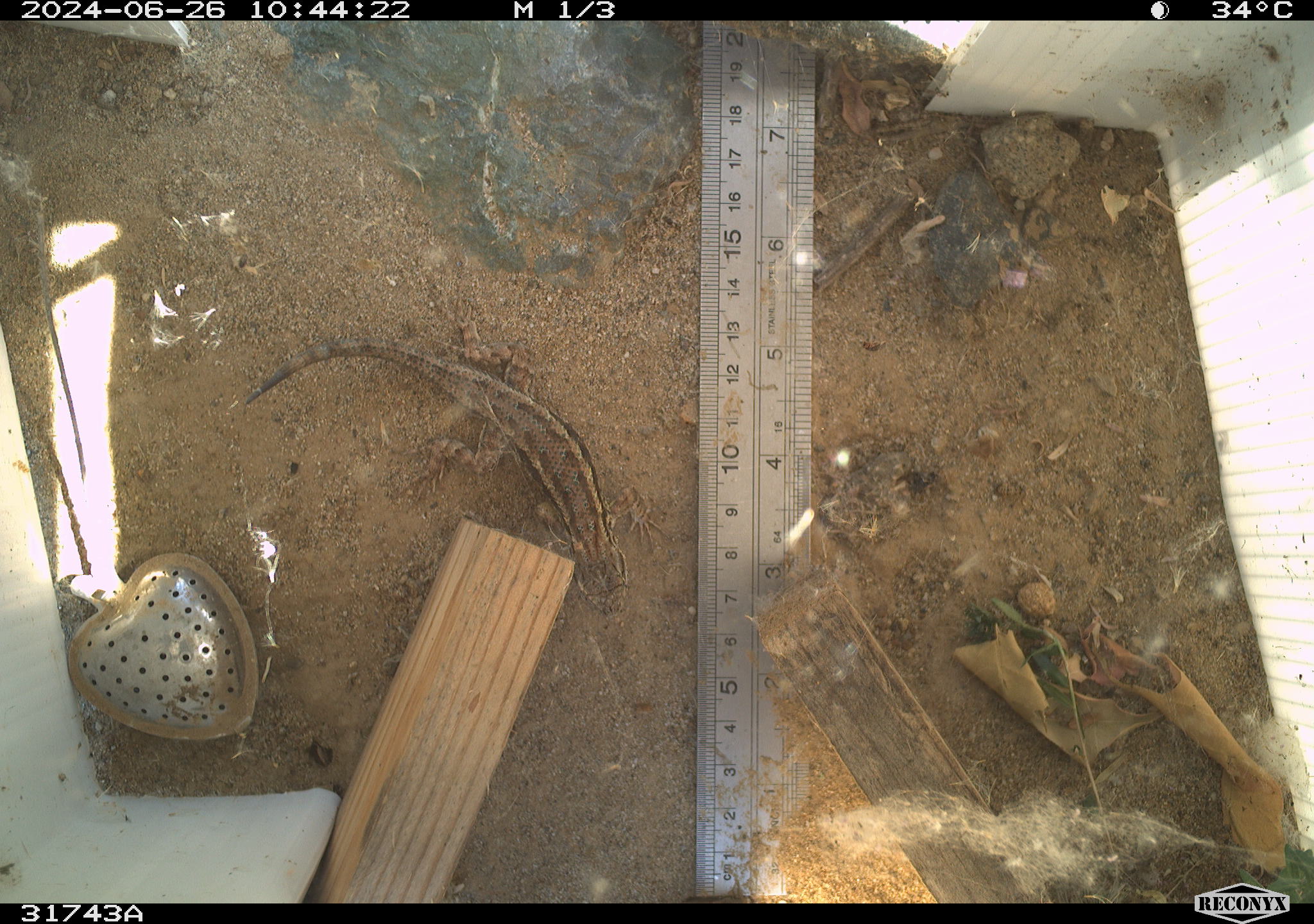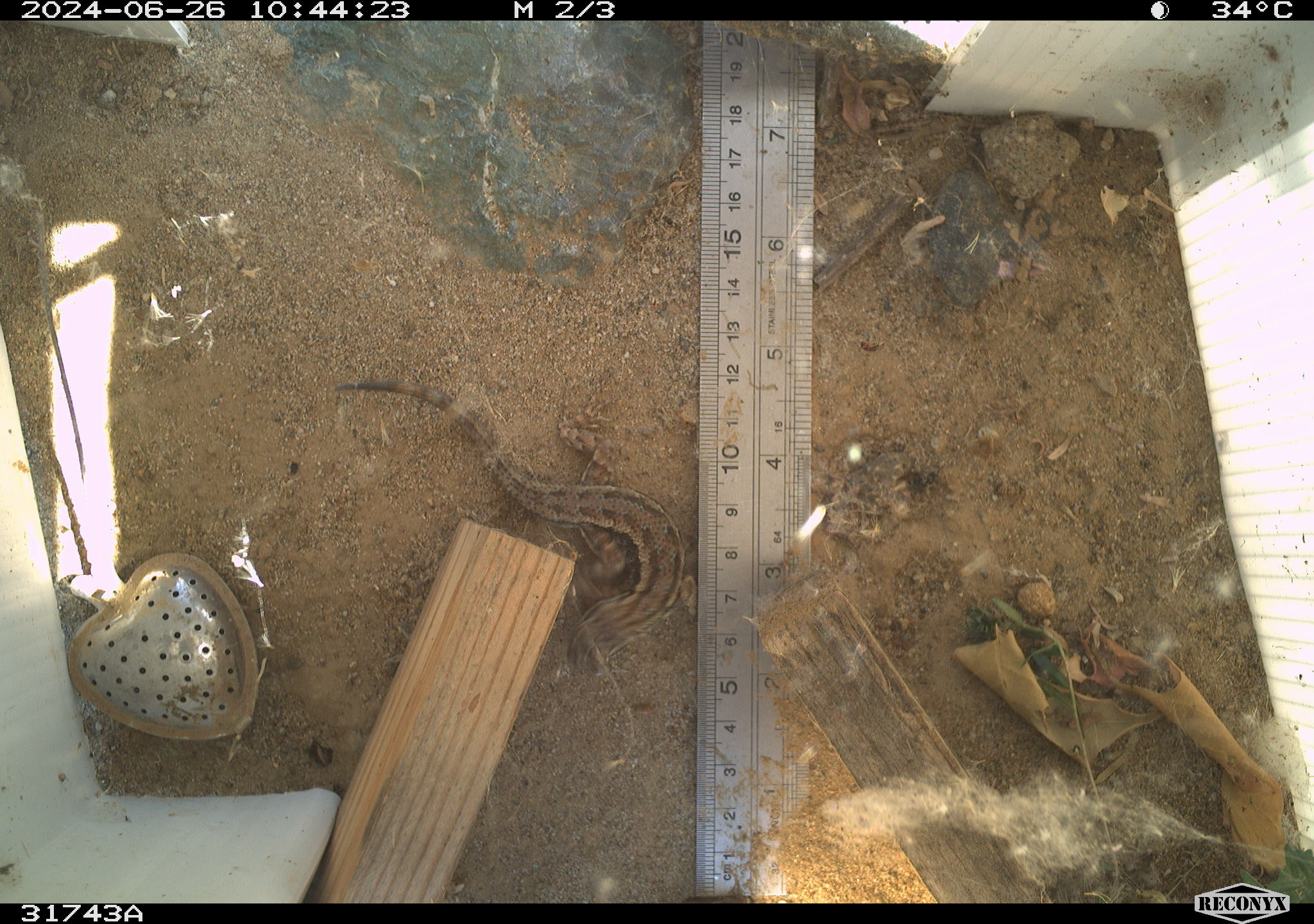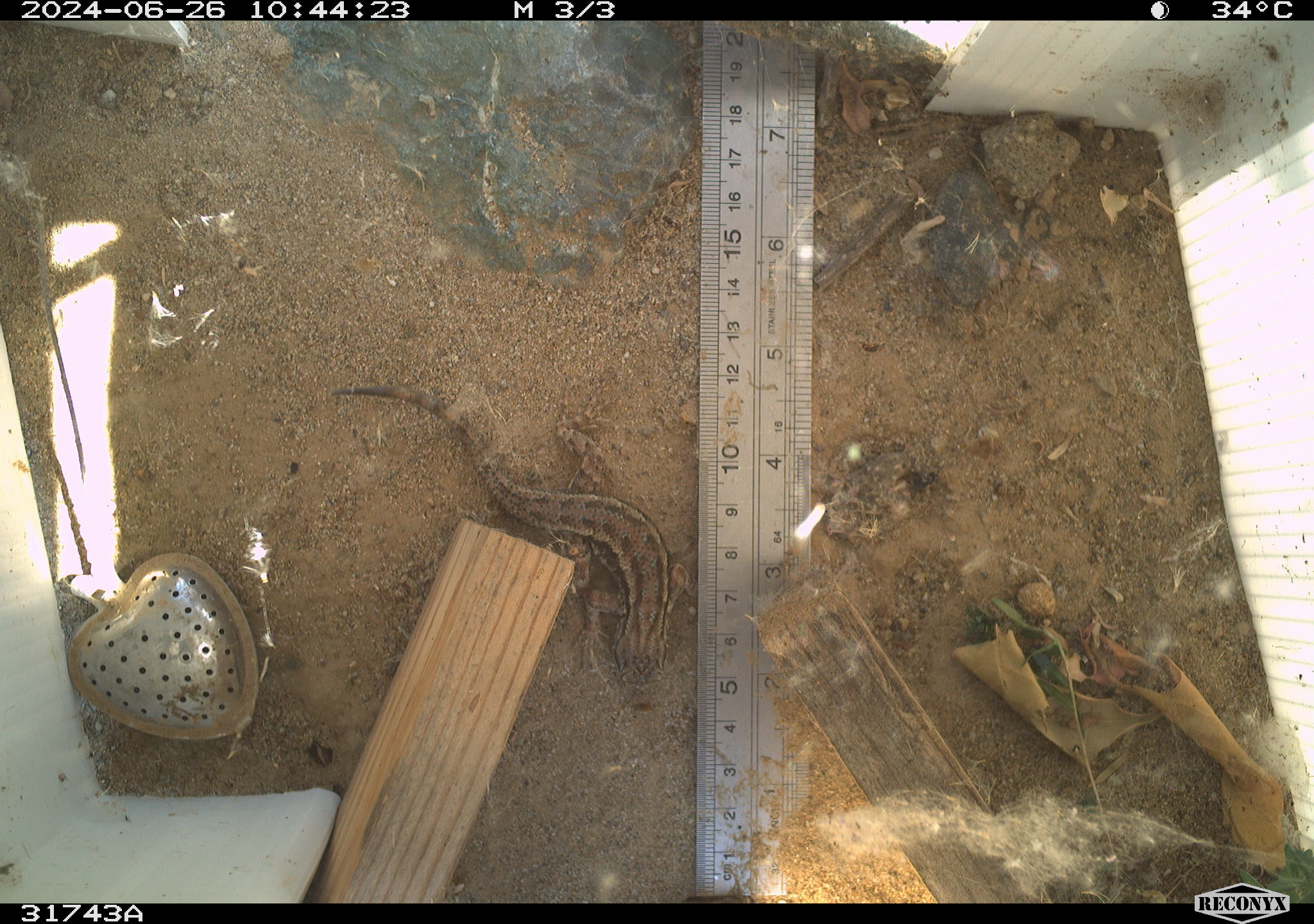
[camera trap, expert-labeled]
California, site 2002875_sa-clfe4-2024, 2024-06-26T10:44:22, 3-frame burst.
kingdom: Animalia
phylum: Chordata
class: Reptilia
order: Squamata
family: Phrynosomatidae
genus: Sceloporus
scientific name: Sceloporus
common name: spiny lizards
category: sceloporus species